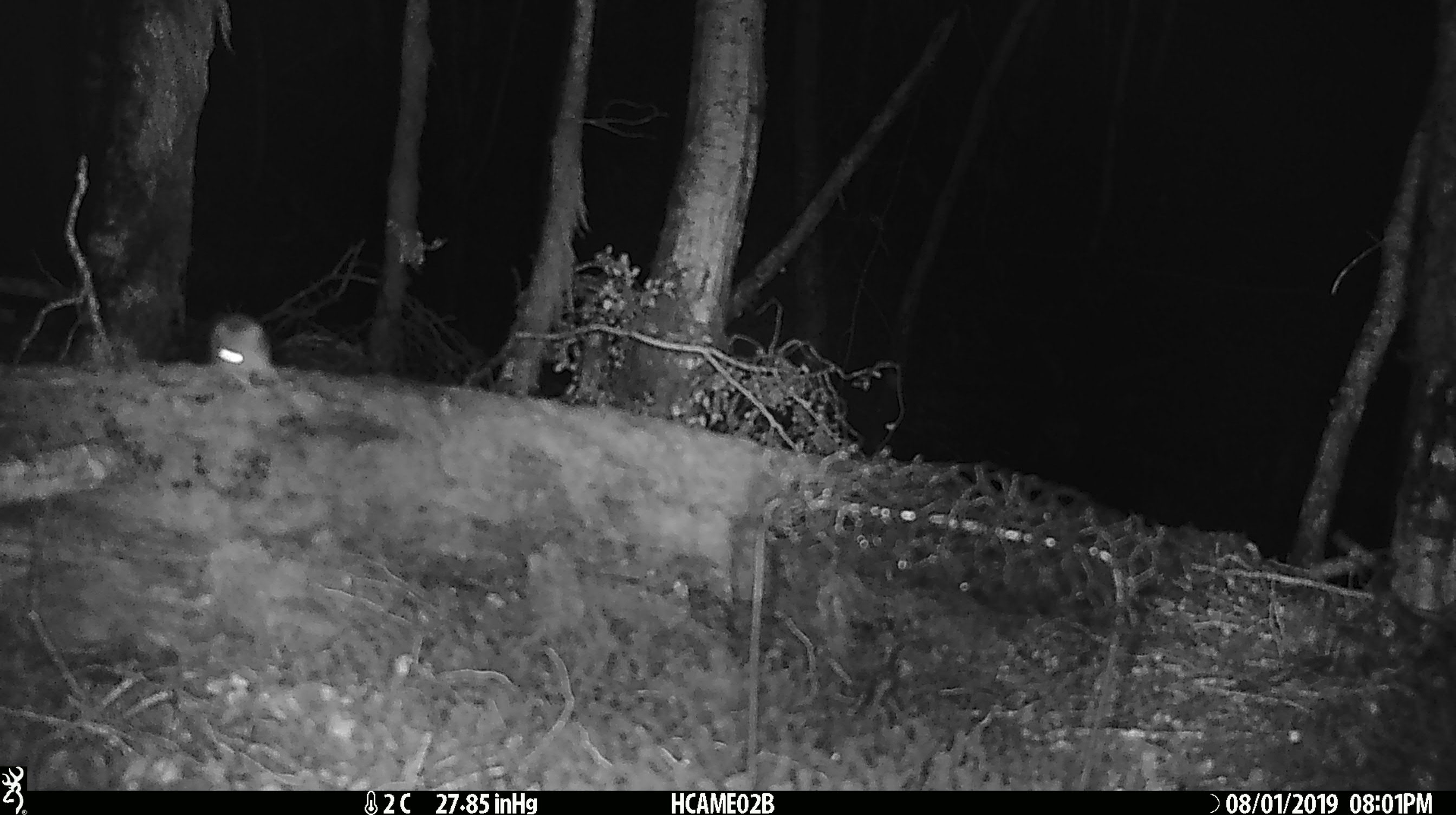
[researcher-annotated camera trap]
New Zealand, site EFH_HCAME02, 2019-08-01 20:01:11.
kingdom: Animalia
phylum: Chordata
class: Mammalia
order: Rodentia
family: Muridae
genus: Mus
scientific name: Mus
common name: mouse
Mouse (Mus).